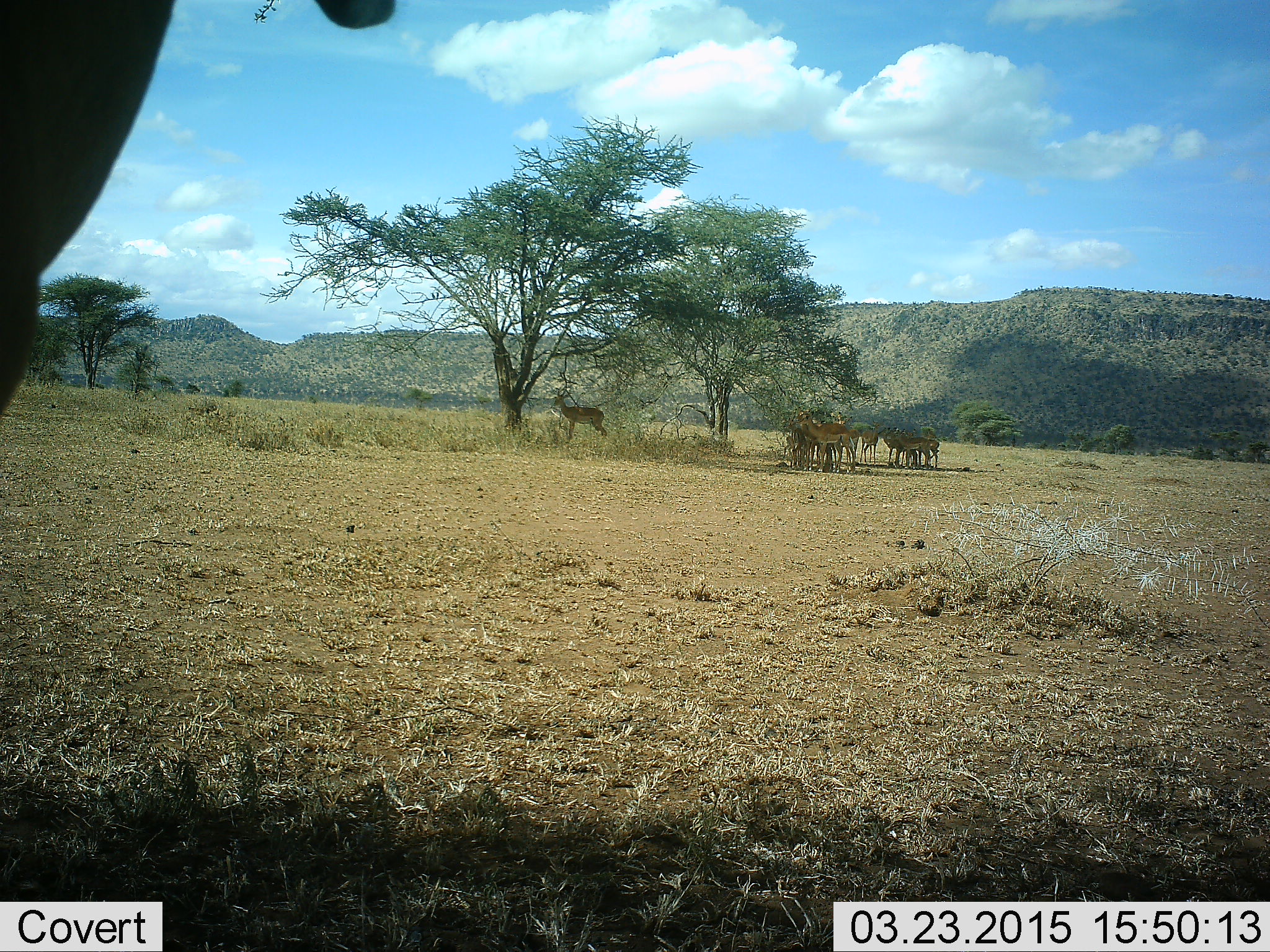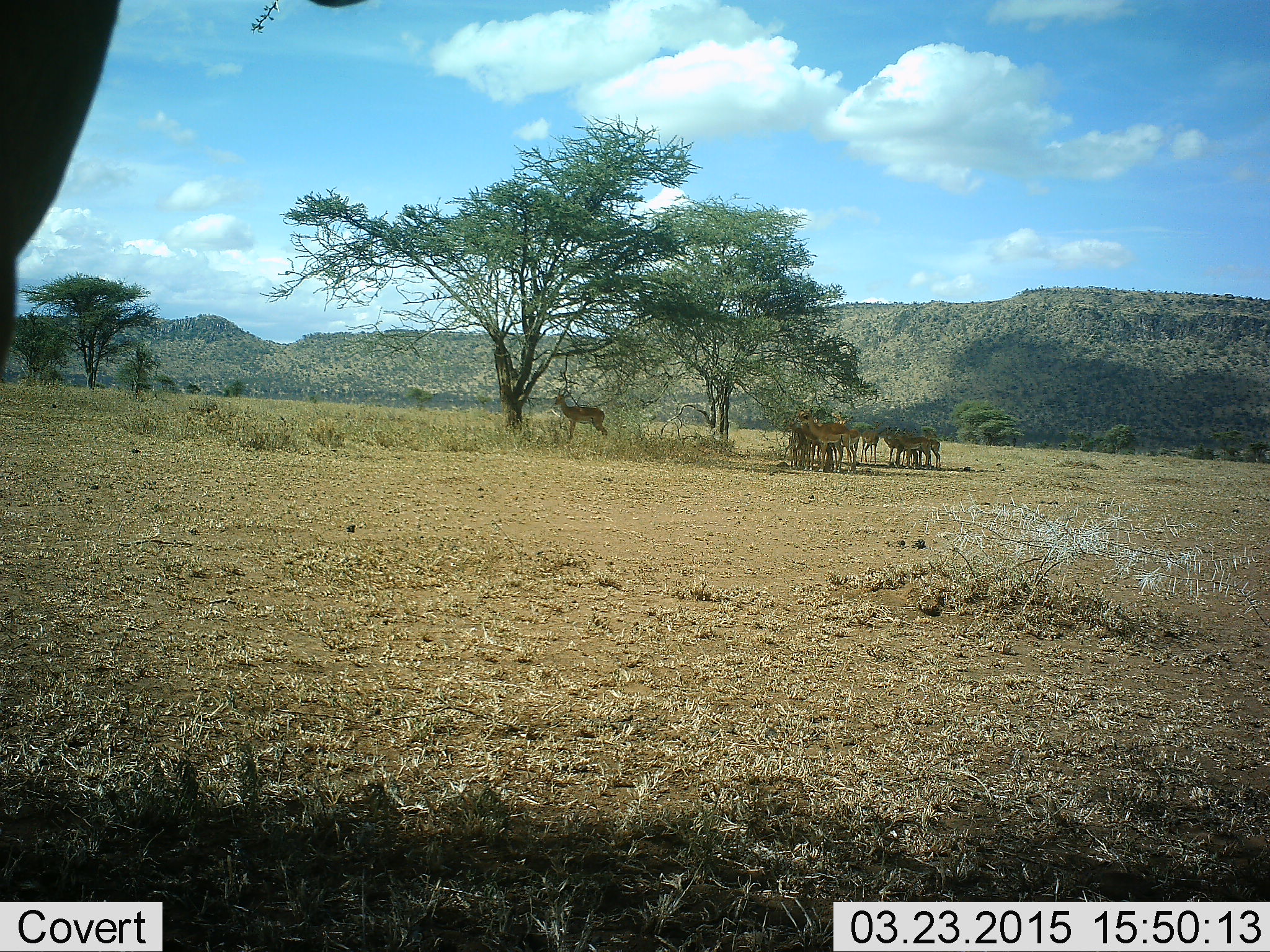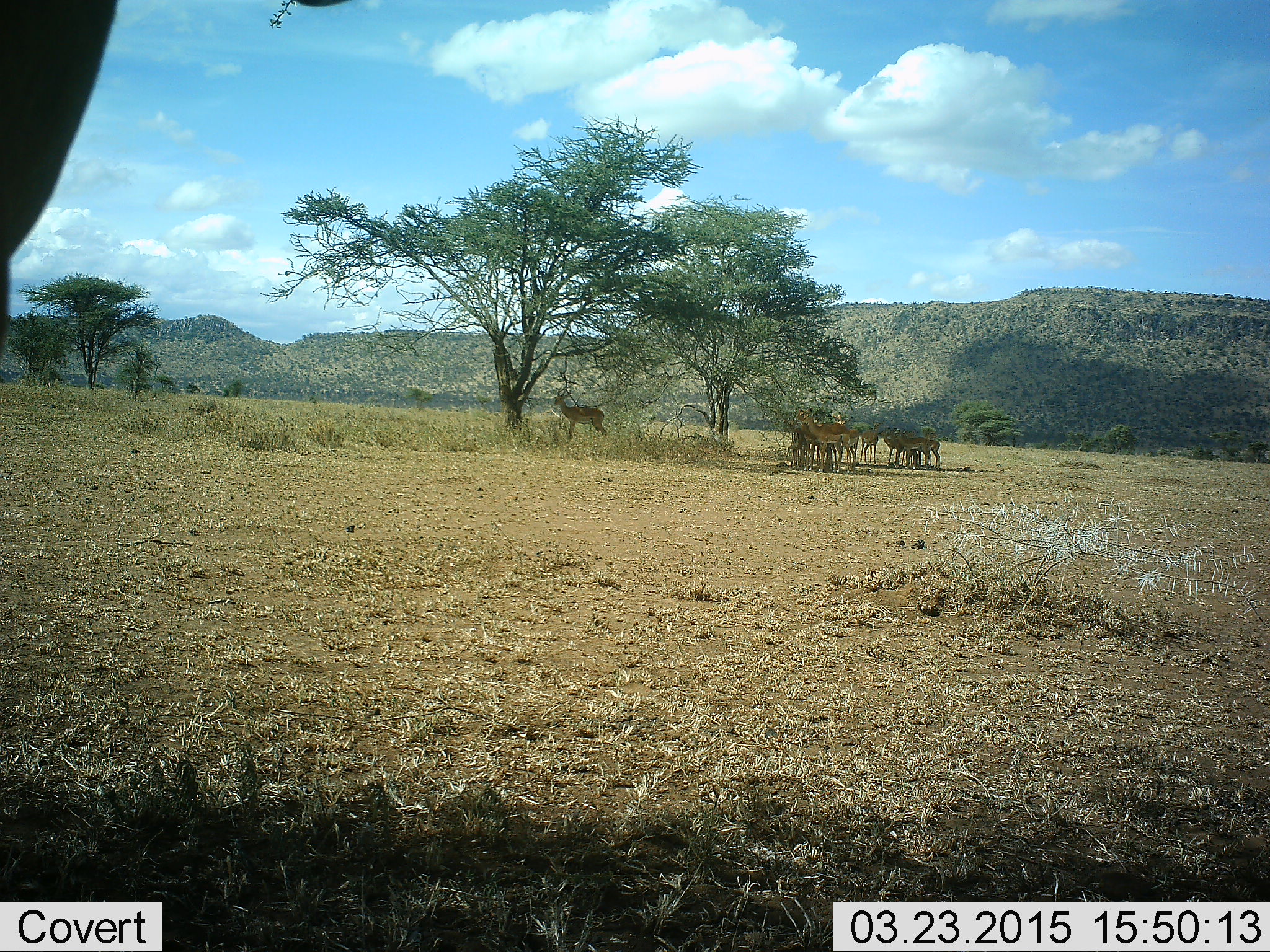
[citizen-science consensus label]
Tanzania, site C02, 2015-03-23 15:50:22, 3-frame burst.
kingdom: Animalia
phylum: Chordata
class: Mammalia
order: Artiodactyla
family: Bovidae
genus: Aepyceros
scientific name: Aepyceros melampus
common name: impala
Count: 9.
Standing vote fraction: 100%.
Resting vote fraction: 0%.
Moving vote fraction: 10%.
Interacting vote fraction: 0%.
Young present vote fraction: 0%.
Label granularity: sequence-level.